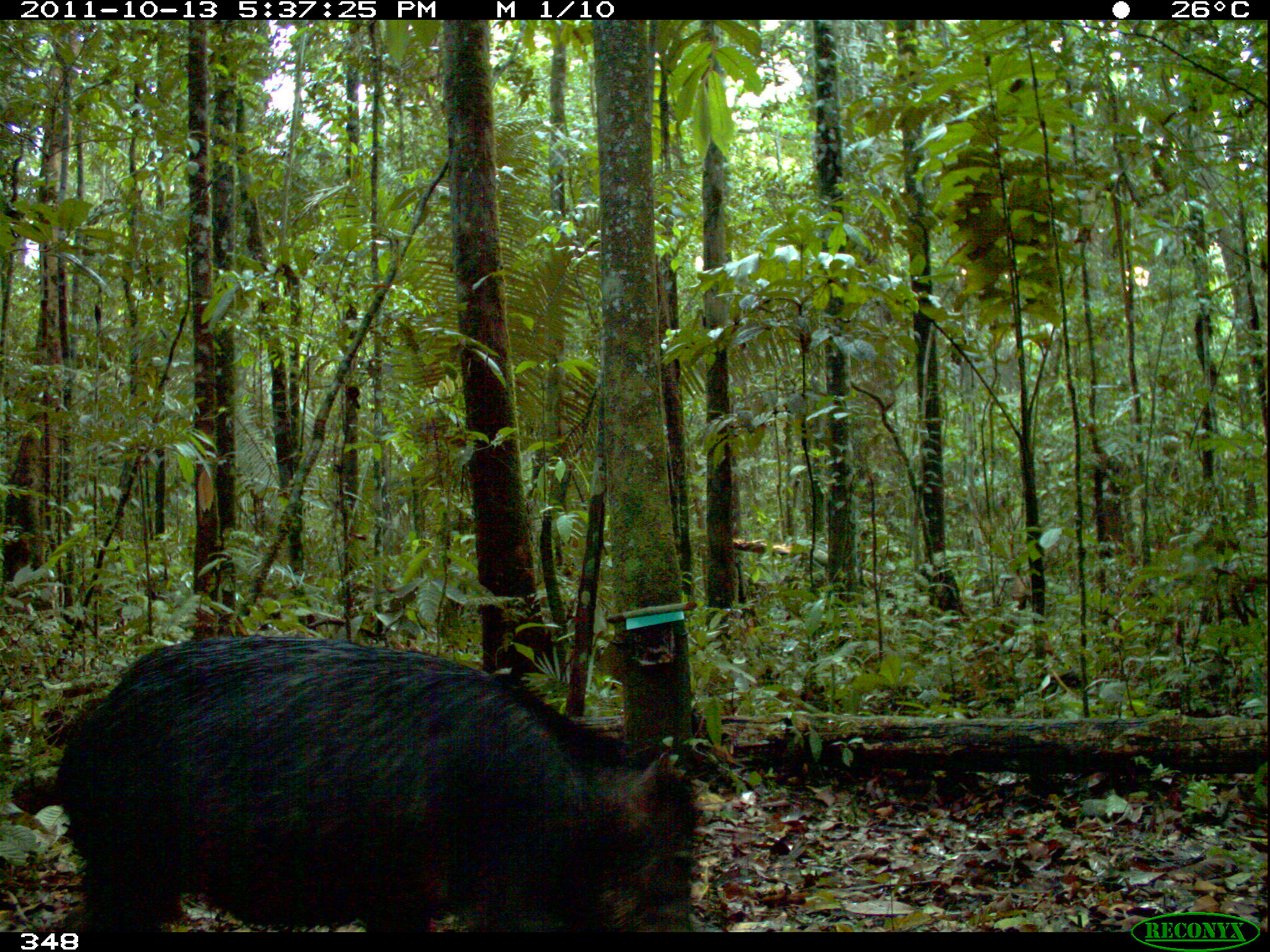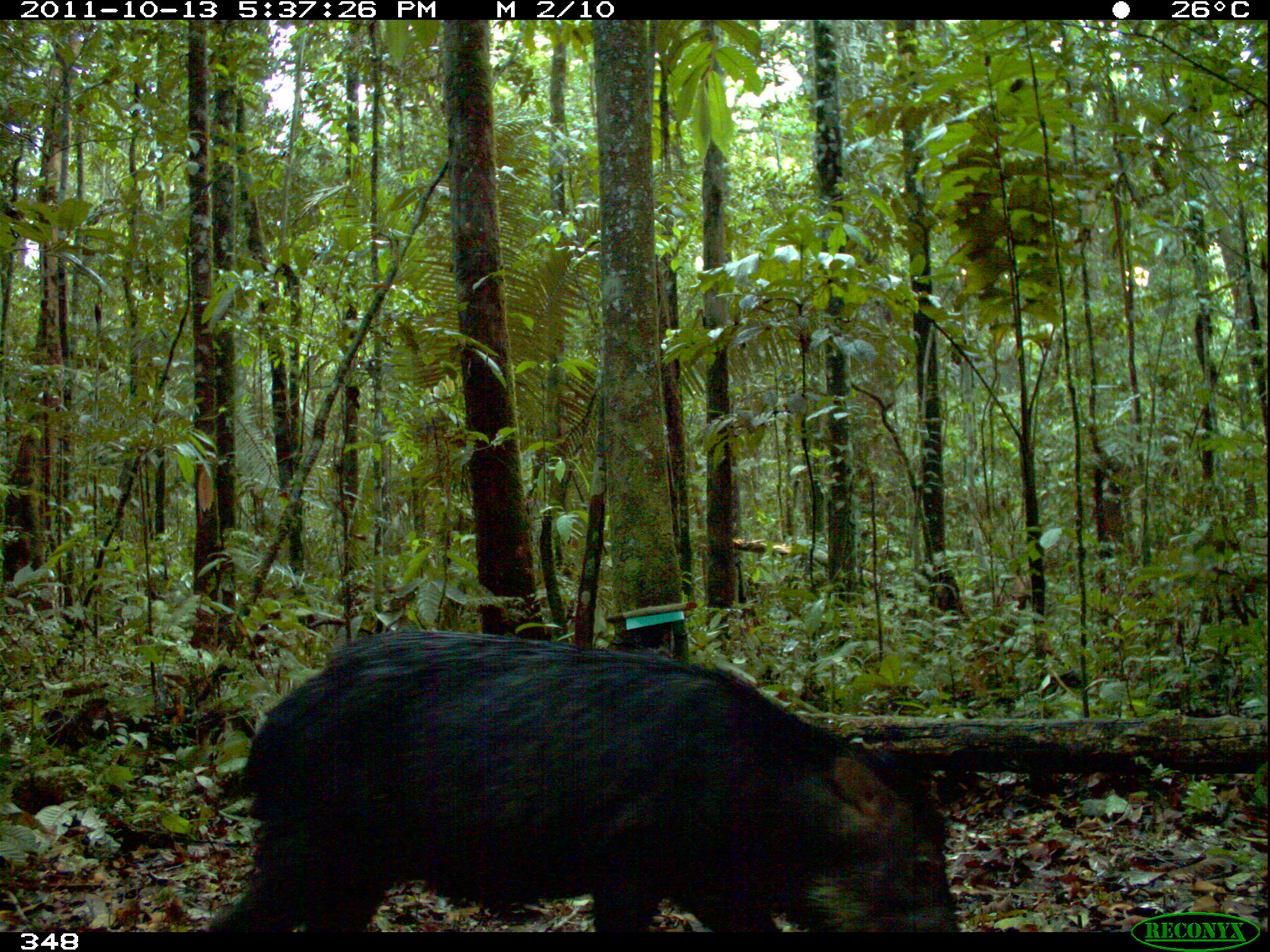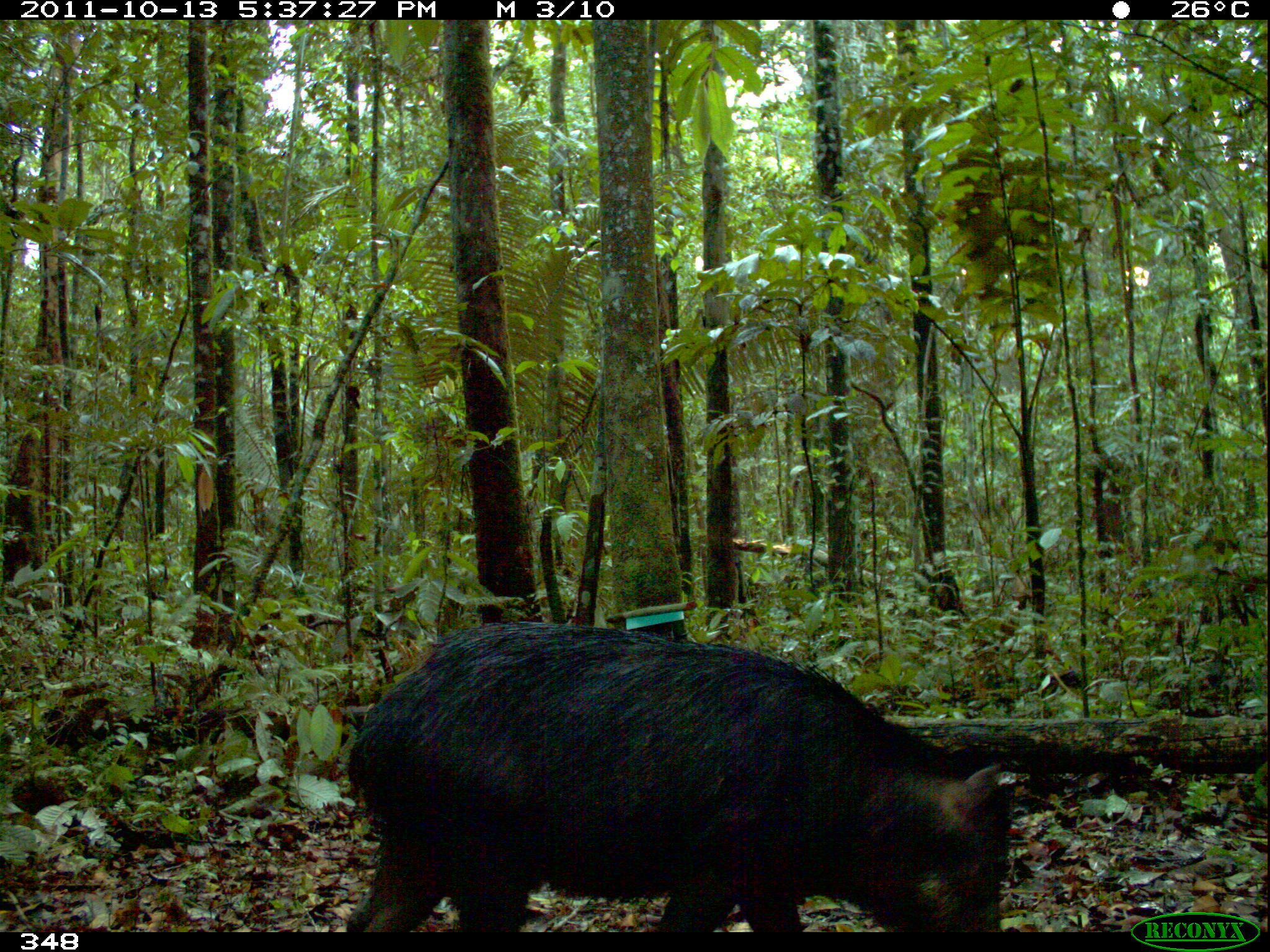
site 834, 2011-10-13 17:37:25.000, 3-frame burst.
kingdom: Animalia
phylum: Chordata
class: Mammalia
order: Artiodactyla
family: Tayassuidae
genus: Tayassu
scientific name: Tayassu pecari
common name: white-lipped peccary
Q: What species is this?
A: Tayassu pecari (white-lipped peccary).